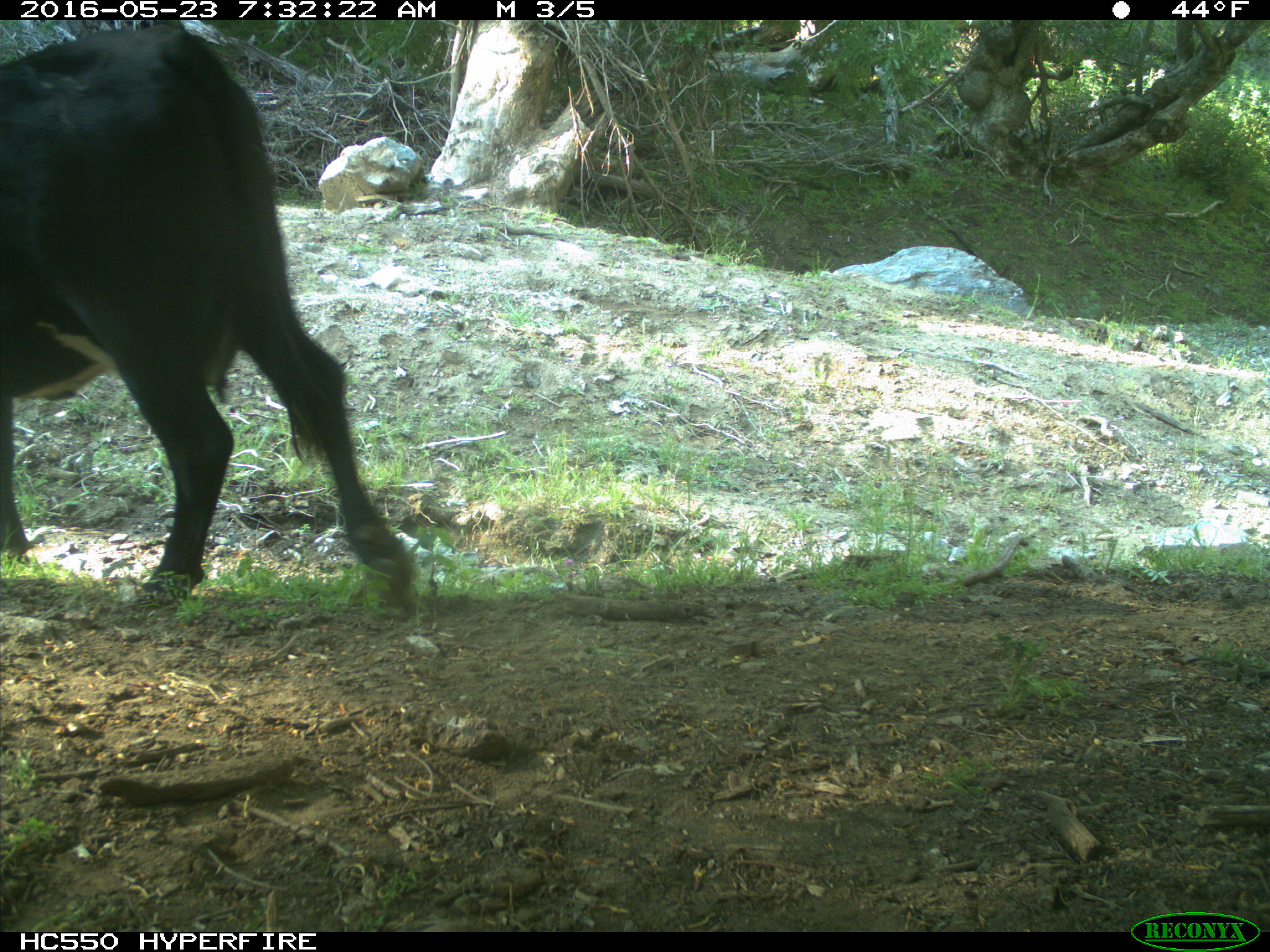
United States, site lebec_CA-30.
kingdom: Animalia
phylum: Chordata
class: Mammalia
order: Artiodactyla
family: Bovidae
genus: Bos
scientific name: Bos taurus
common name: domestic cow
Bos taurus (domestic cow).